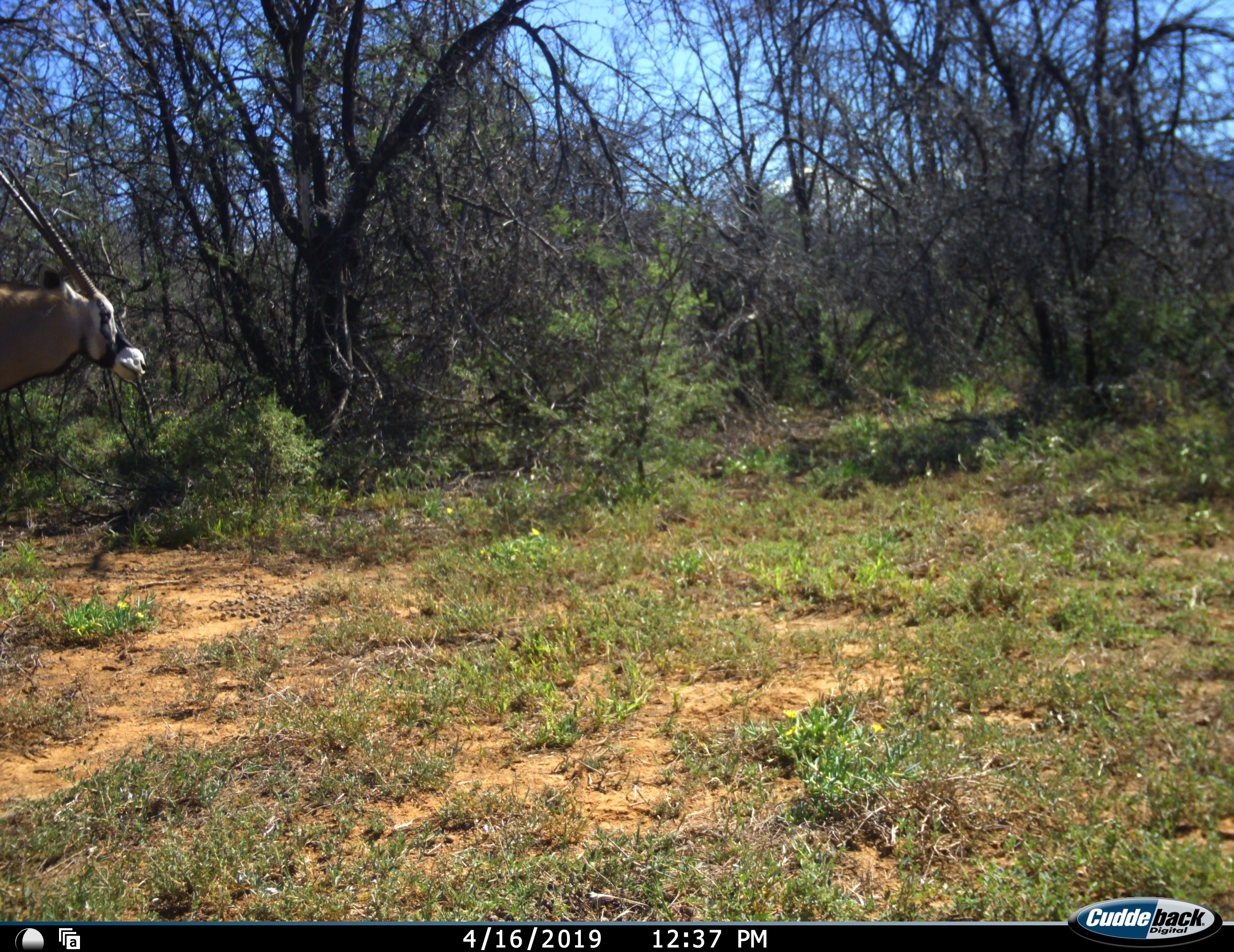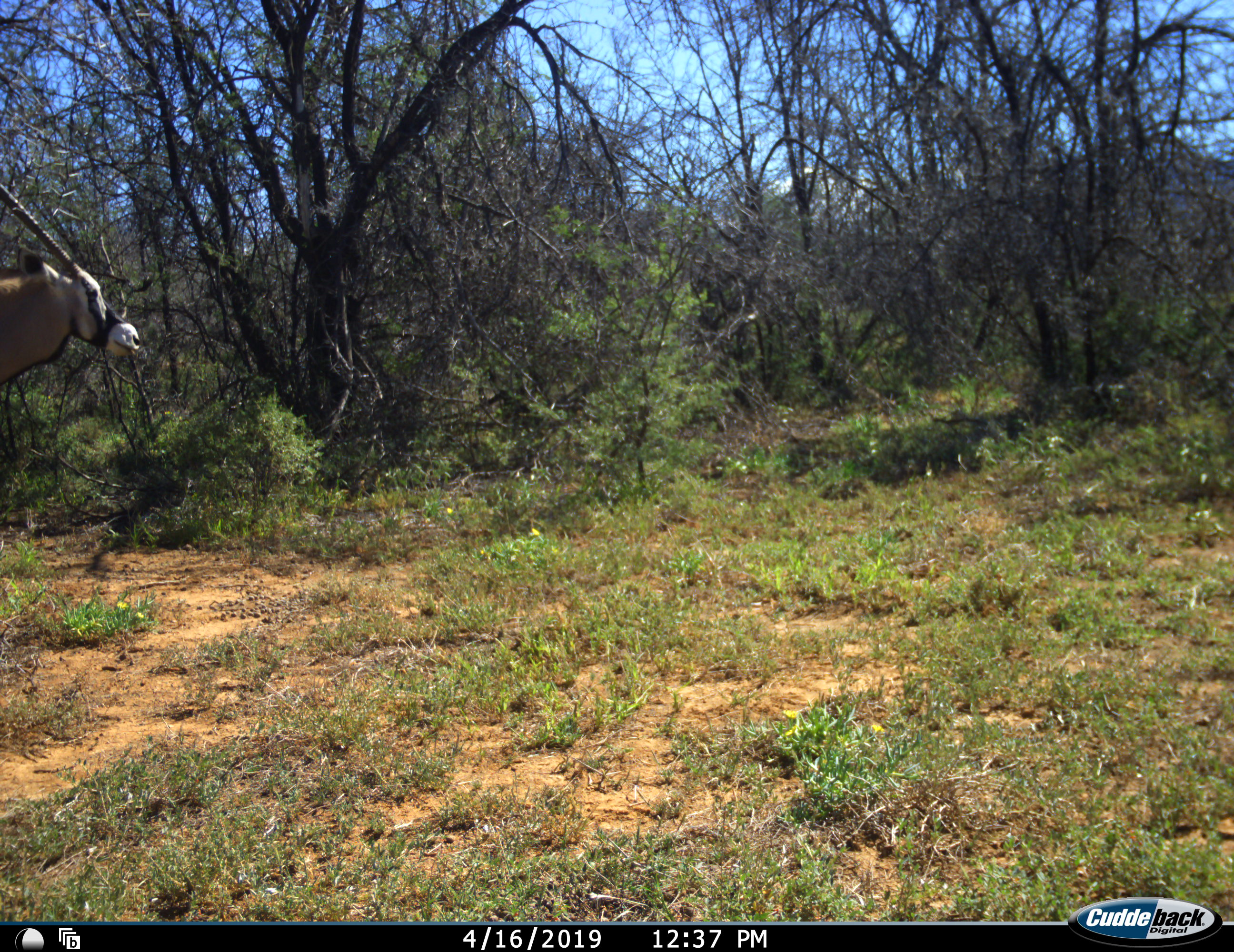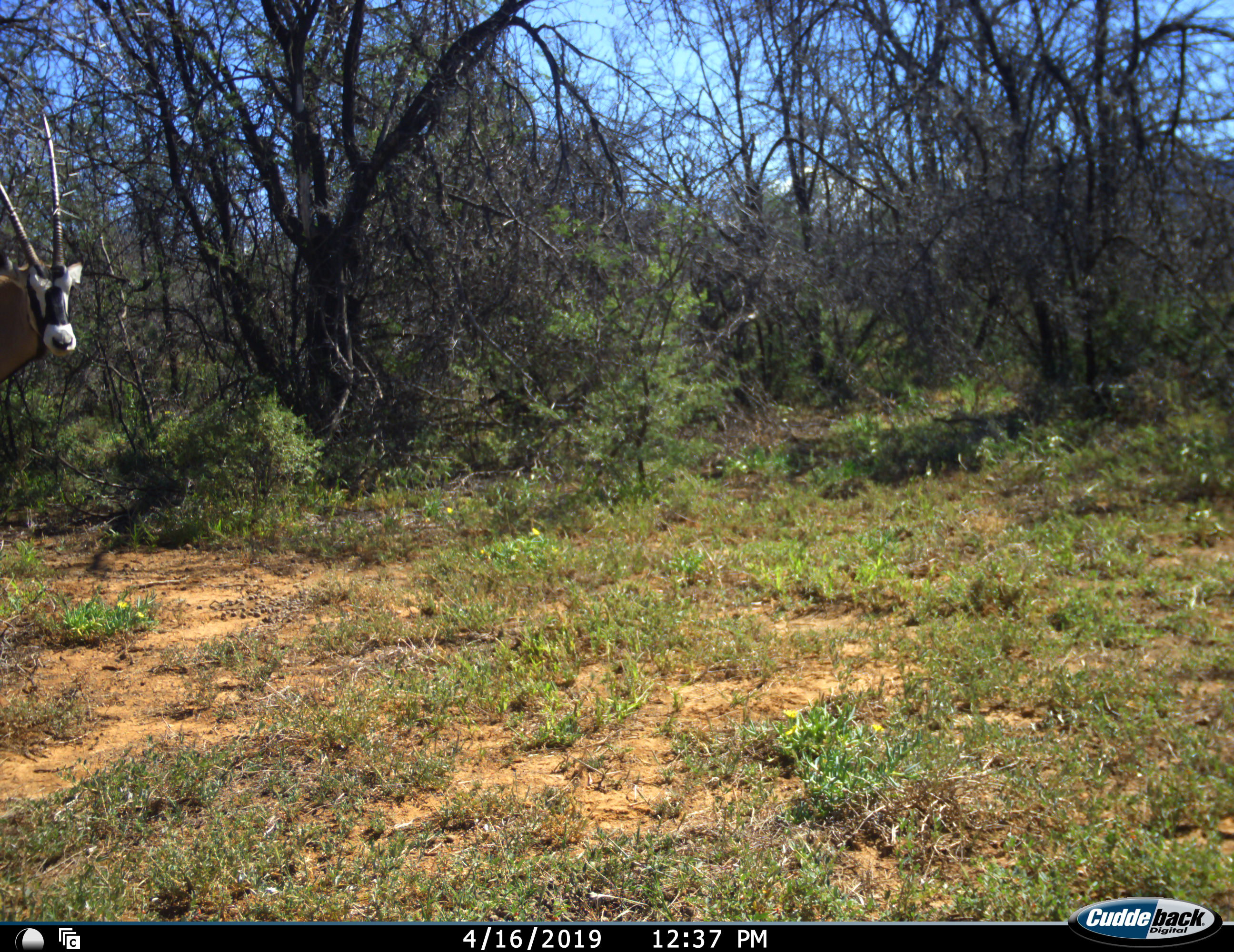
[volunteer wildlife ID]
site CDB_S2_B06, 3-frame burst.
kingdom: Animalia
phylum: Chordata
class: Mammalia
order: Artiodactyla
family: Bovidae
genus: Oryx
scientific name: Oryx gazella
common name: gemsbok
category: oryx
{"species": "oryx (gemsbok) (Oryx gazella)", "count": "1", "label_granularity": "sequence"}